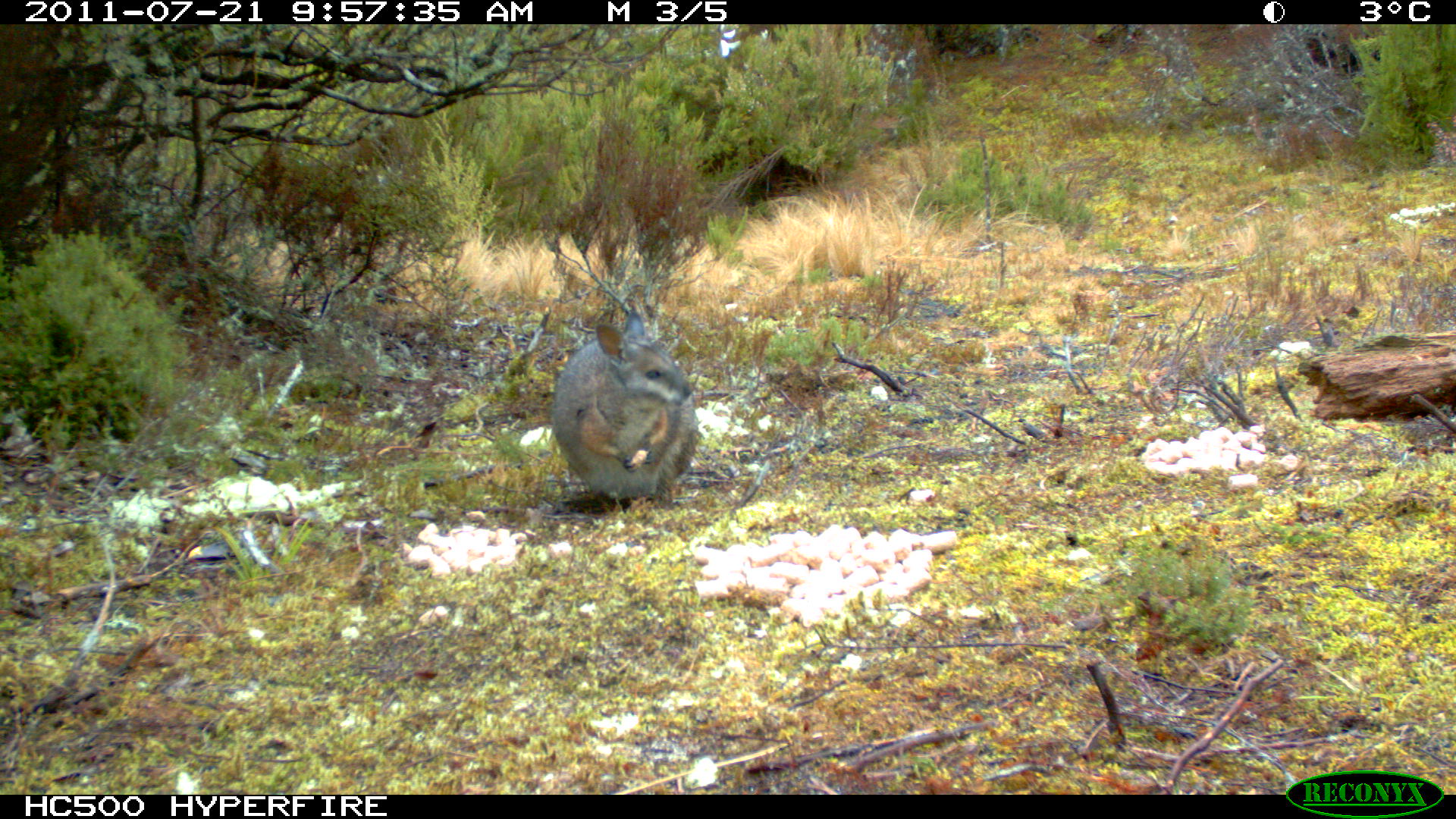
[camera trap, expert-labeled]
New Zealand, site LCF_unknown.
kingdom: Animalia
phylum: Chordata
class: Mammalia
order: Diprotodontia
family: Macropodidae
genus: Notamacropus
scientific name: Notamacropus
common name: wallaby